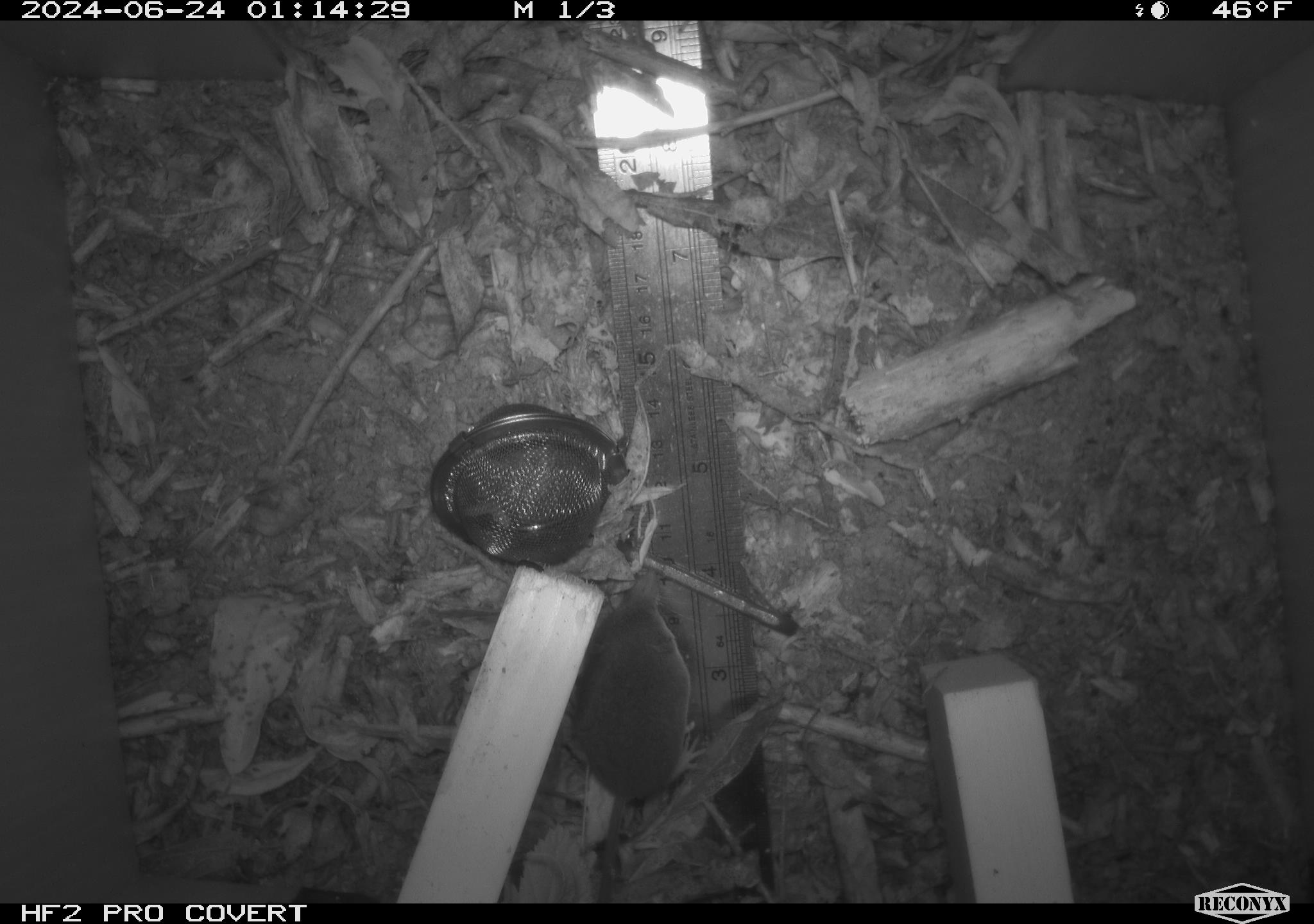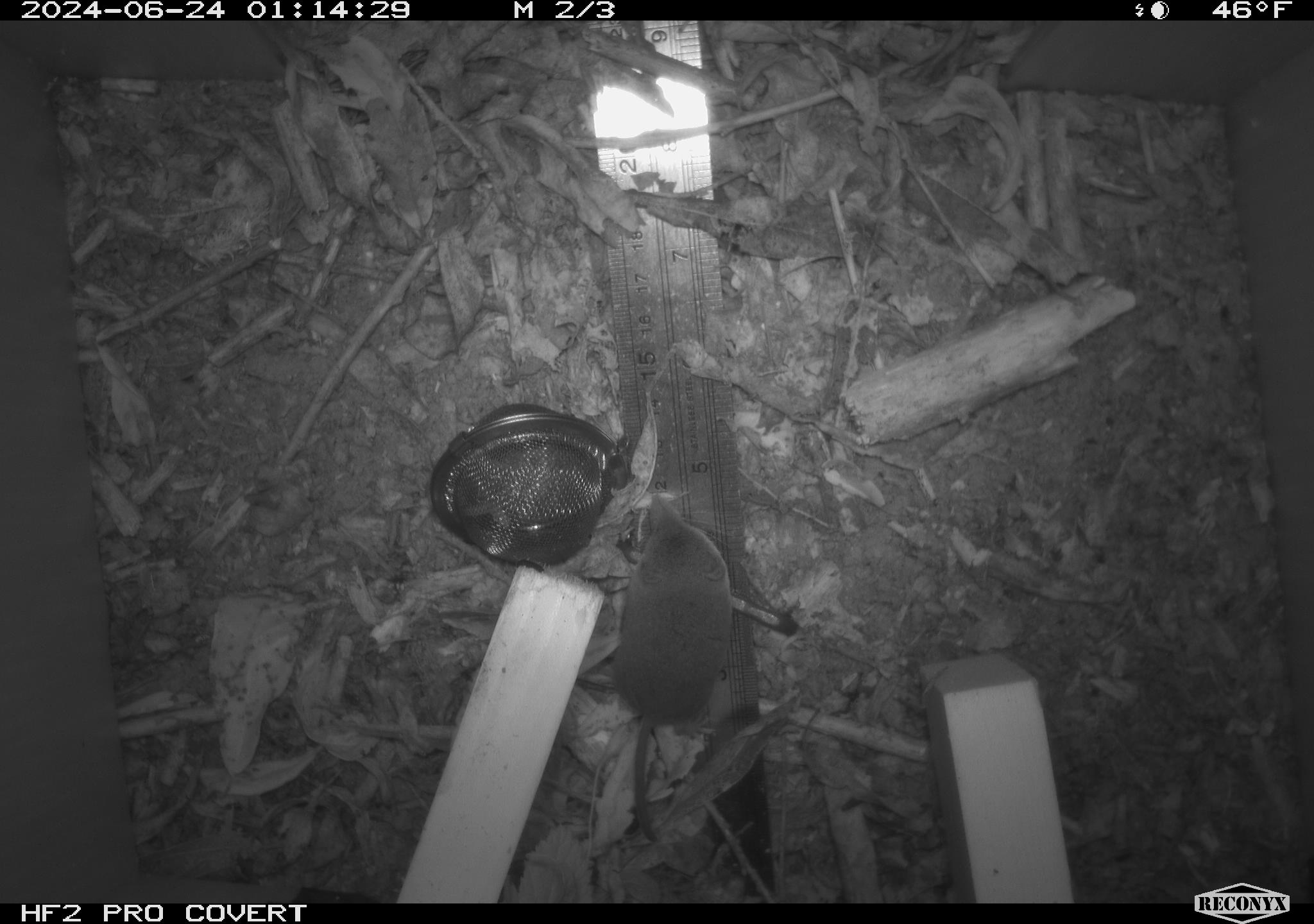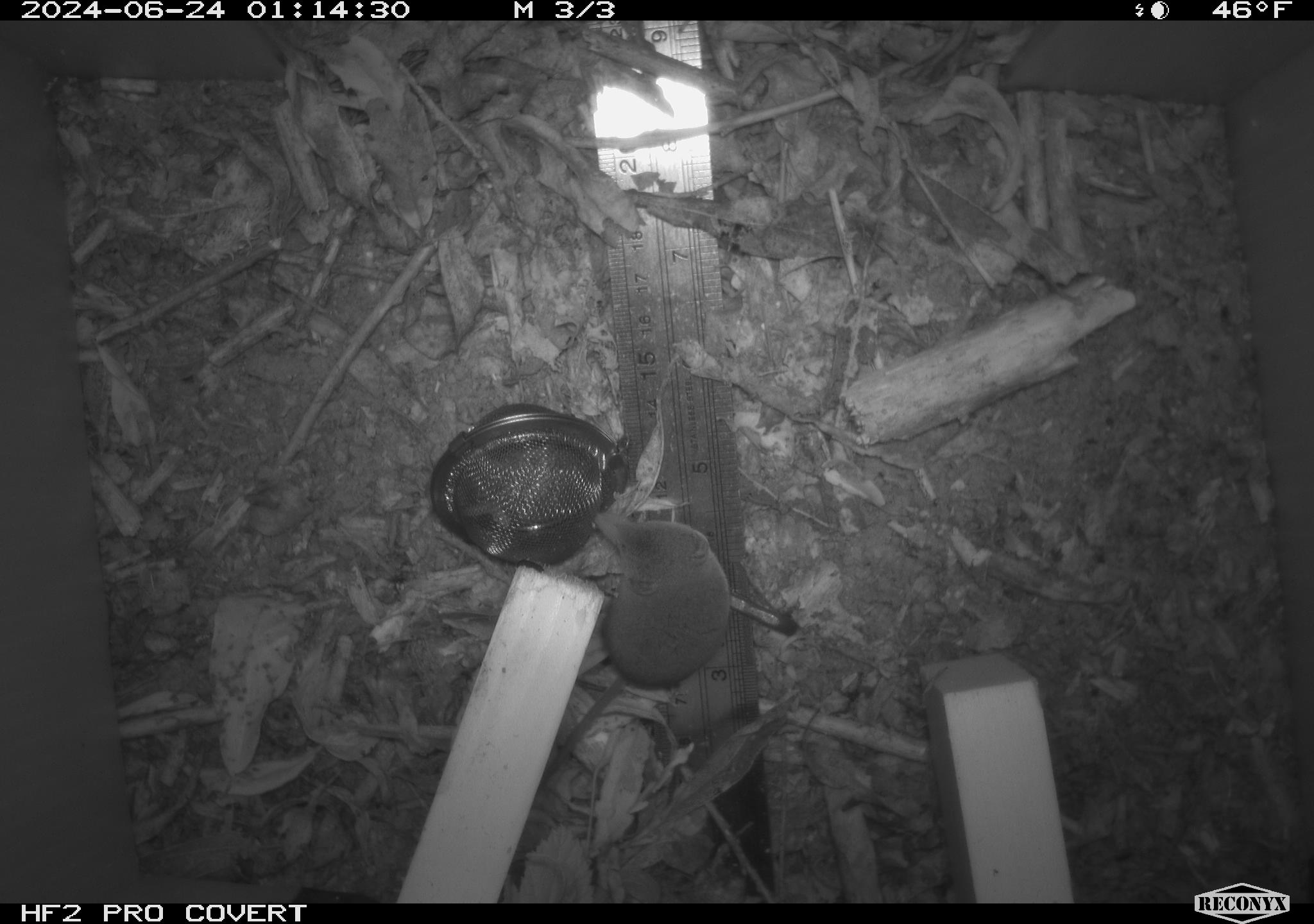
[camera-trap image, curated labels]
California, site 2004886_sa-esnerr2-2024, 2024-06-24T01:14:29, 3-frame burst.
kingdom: Animalia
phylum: Chordata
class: Mammalia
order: Eulipotyphla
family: Soricidae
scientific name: Soricidae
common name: shrews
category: soricidae family